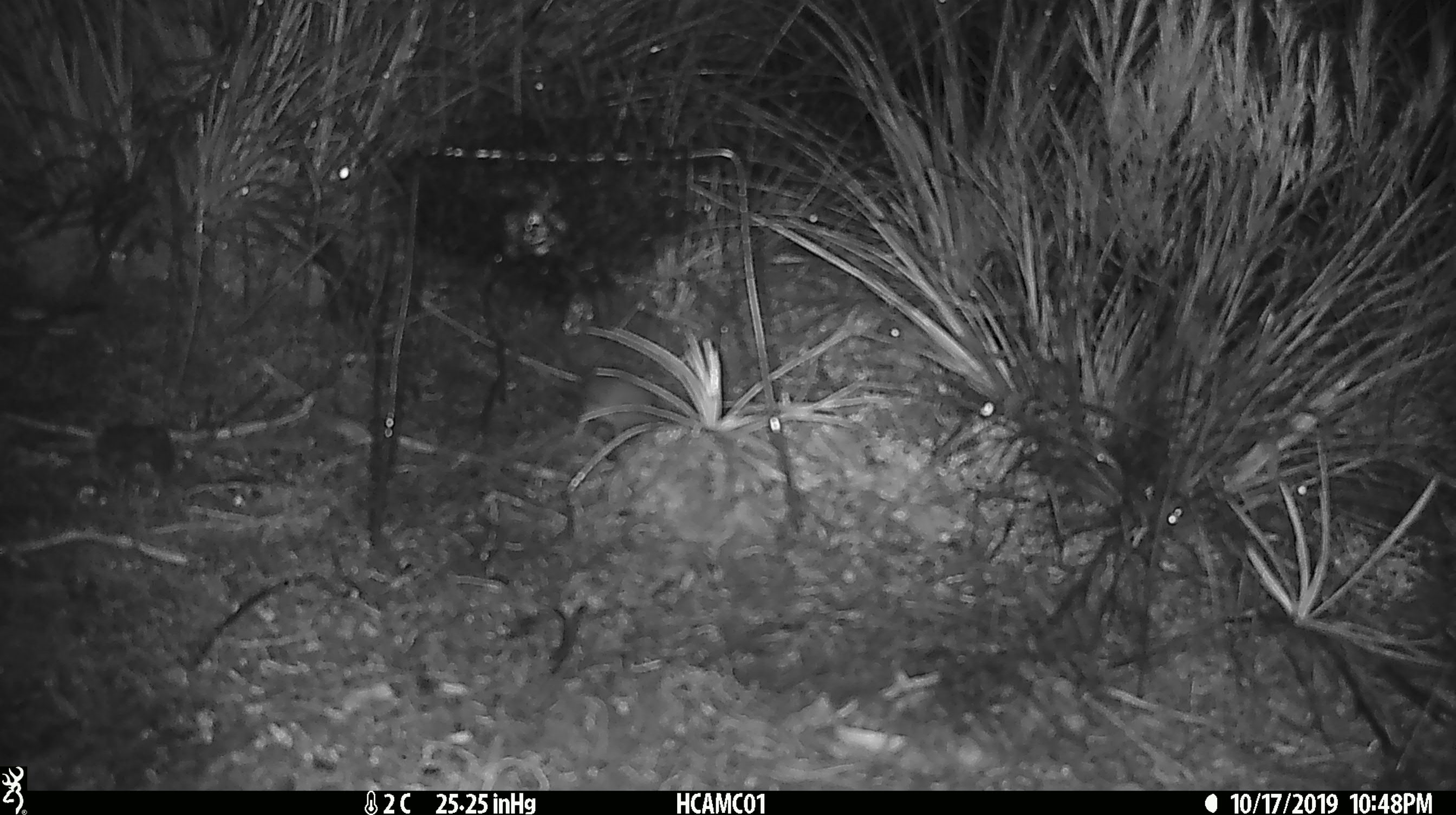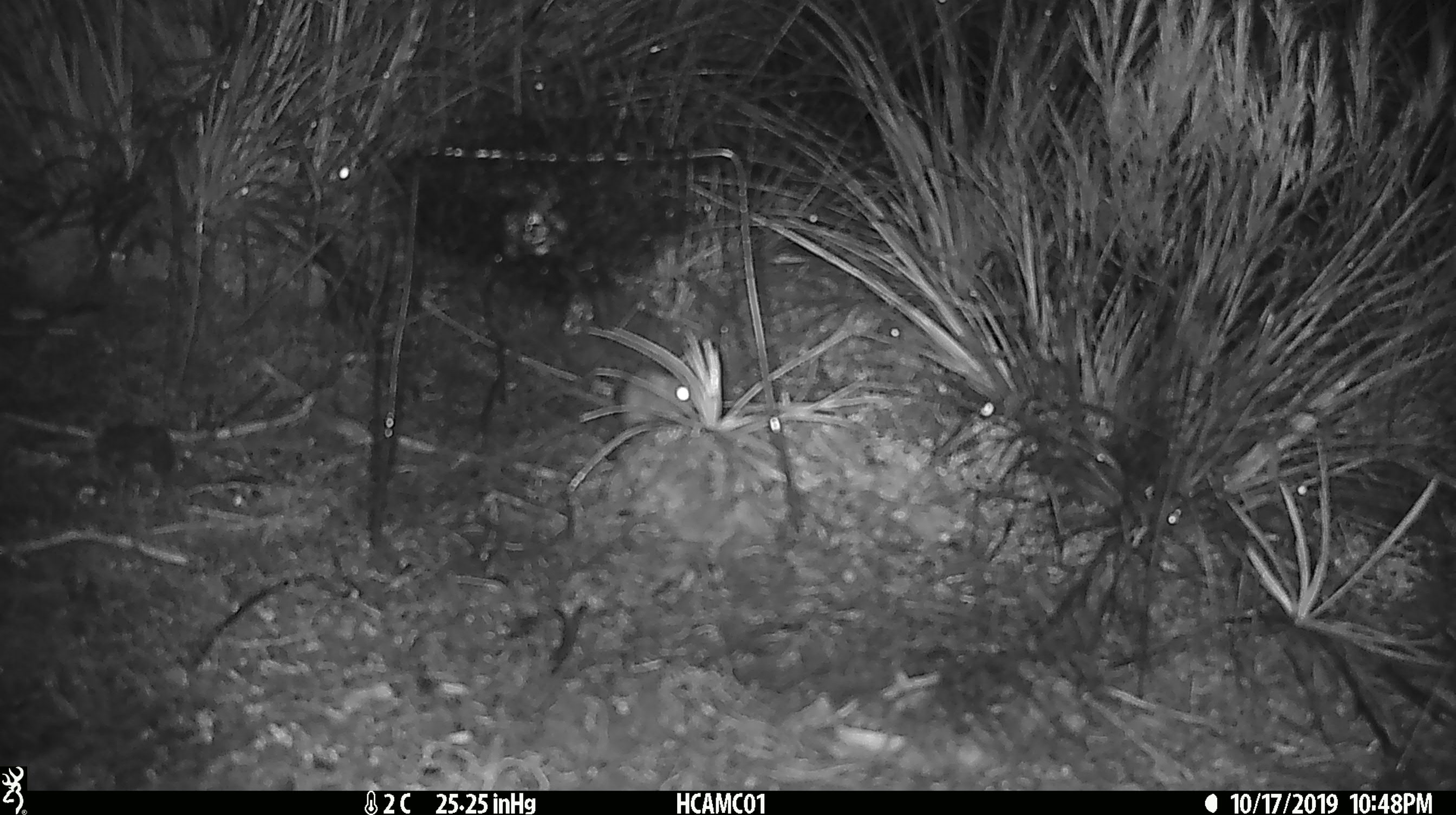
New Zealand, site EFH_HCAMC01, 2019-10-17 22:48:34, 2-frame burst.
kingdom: Animalia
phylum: Chordata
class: Mammalia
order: Rodentia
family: Muridae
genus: Mus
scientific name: Mus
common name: mouse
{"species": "mouse (Mus)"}